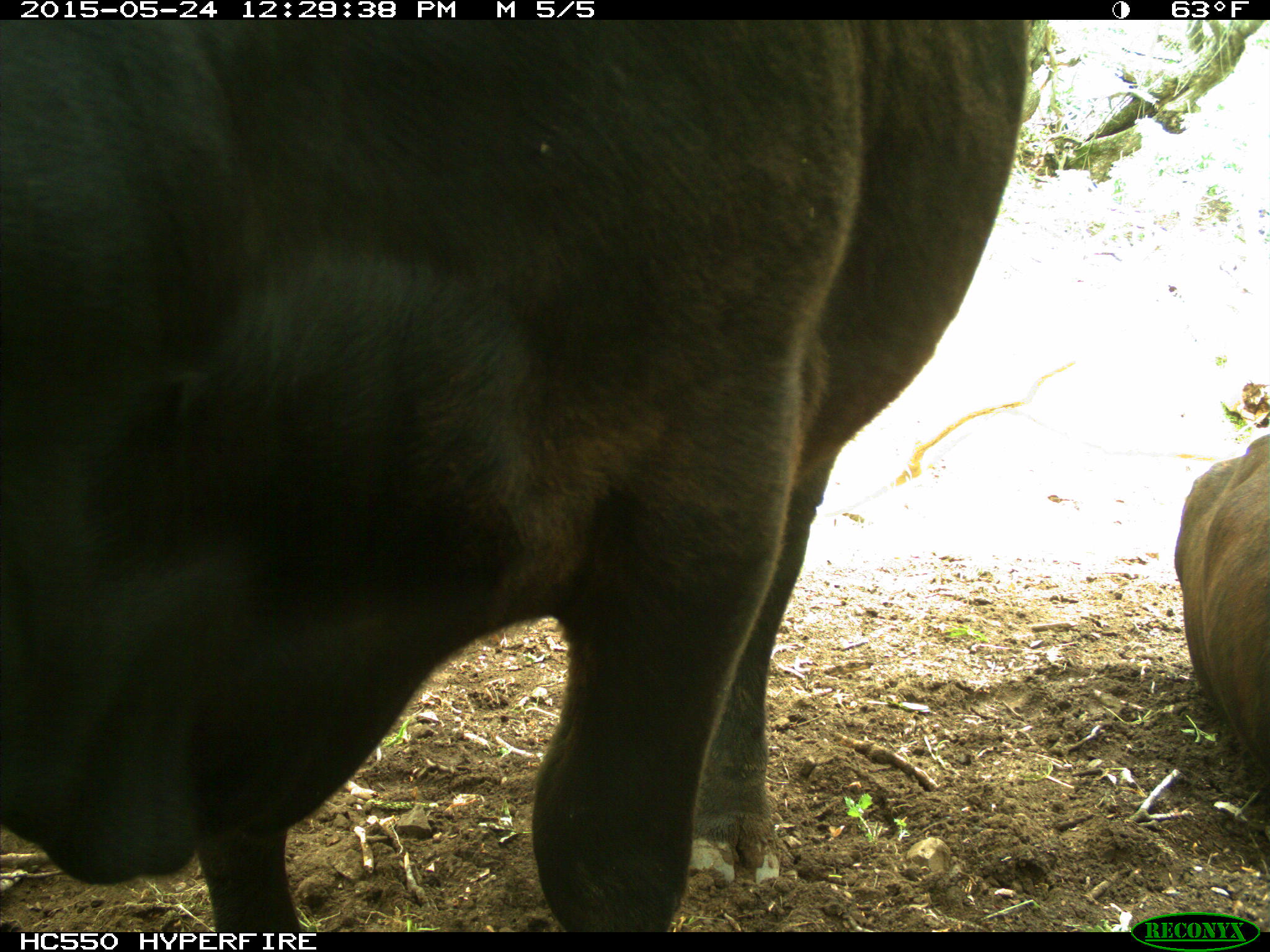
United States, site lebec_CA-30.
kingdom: Animalia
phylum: Chordata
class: Mammalia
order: Artiodactyla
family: Bovidae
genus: Bos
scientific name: Bos taurus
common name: domestic cow